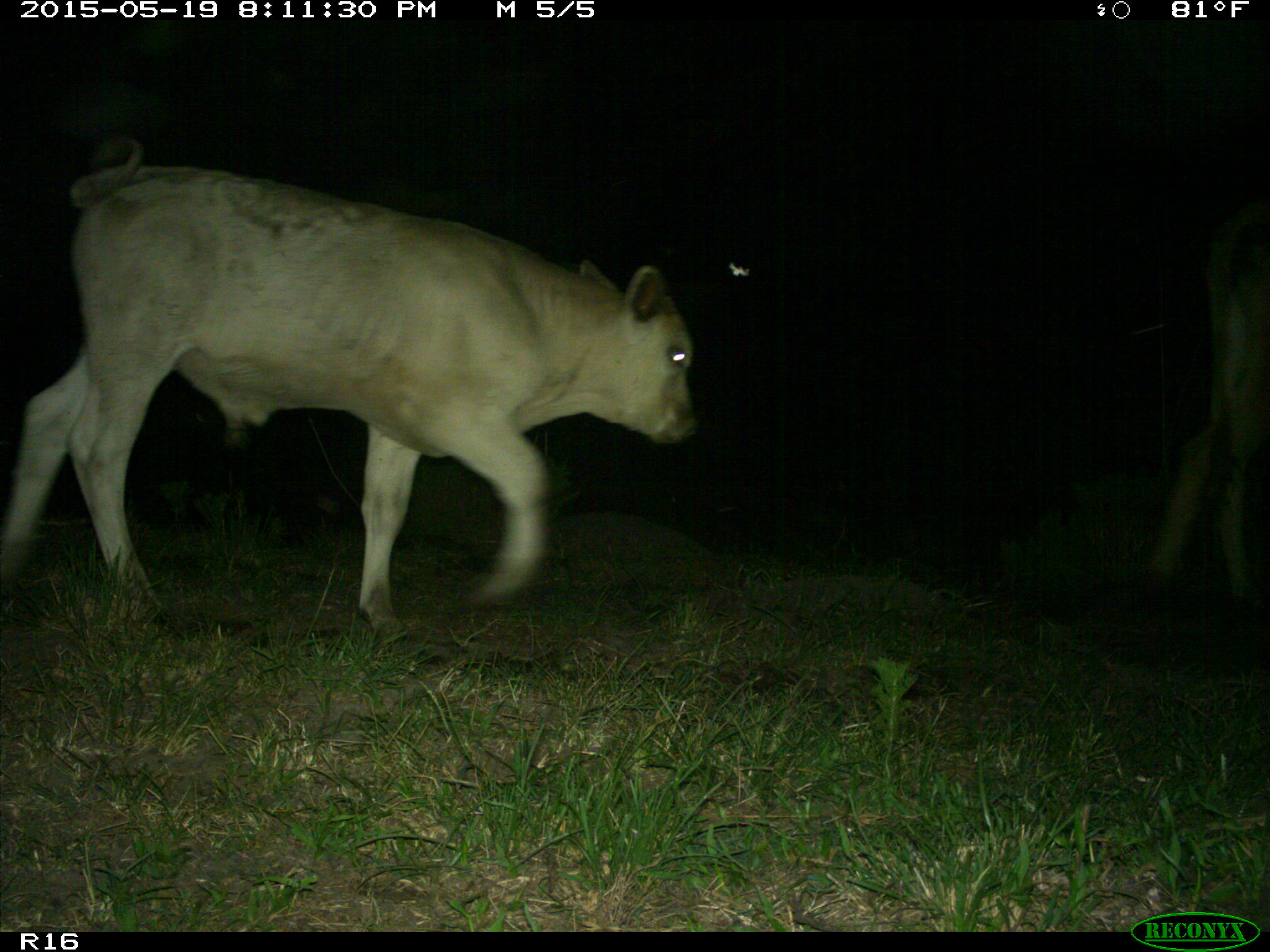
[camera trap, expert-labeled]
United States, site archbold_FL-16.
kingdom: Animalia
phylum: Chordata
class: Mammalia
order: Artiodactyla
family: Bovidae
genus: Bos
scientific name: Bos taurus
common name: domestic cow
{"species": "Bos taurus (domestic cow)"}